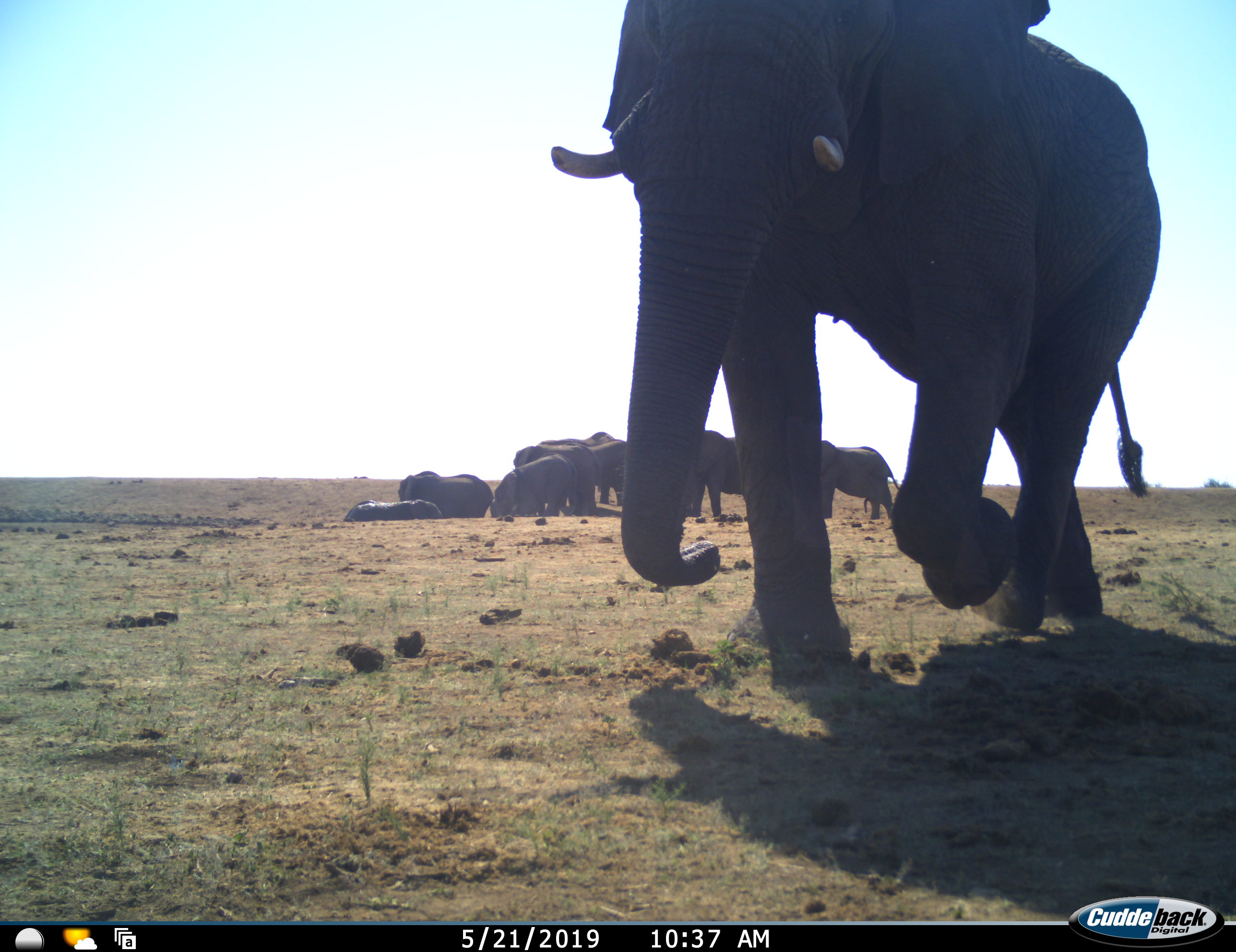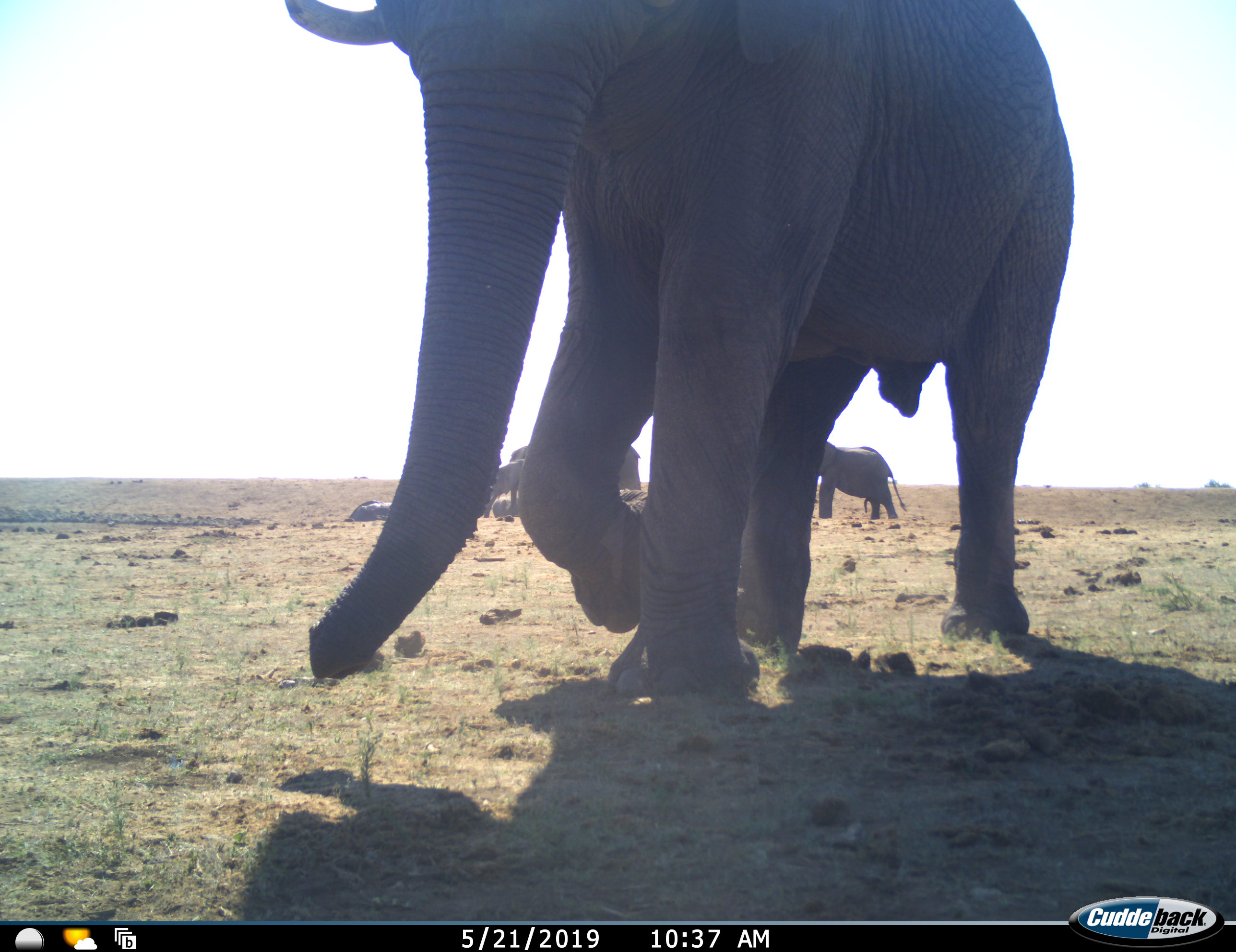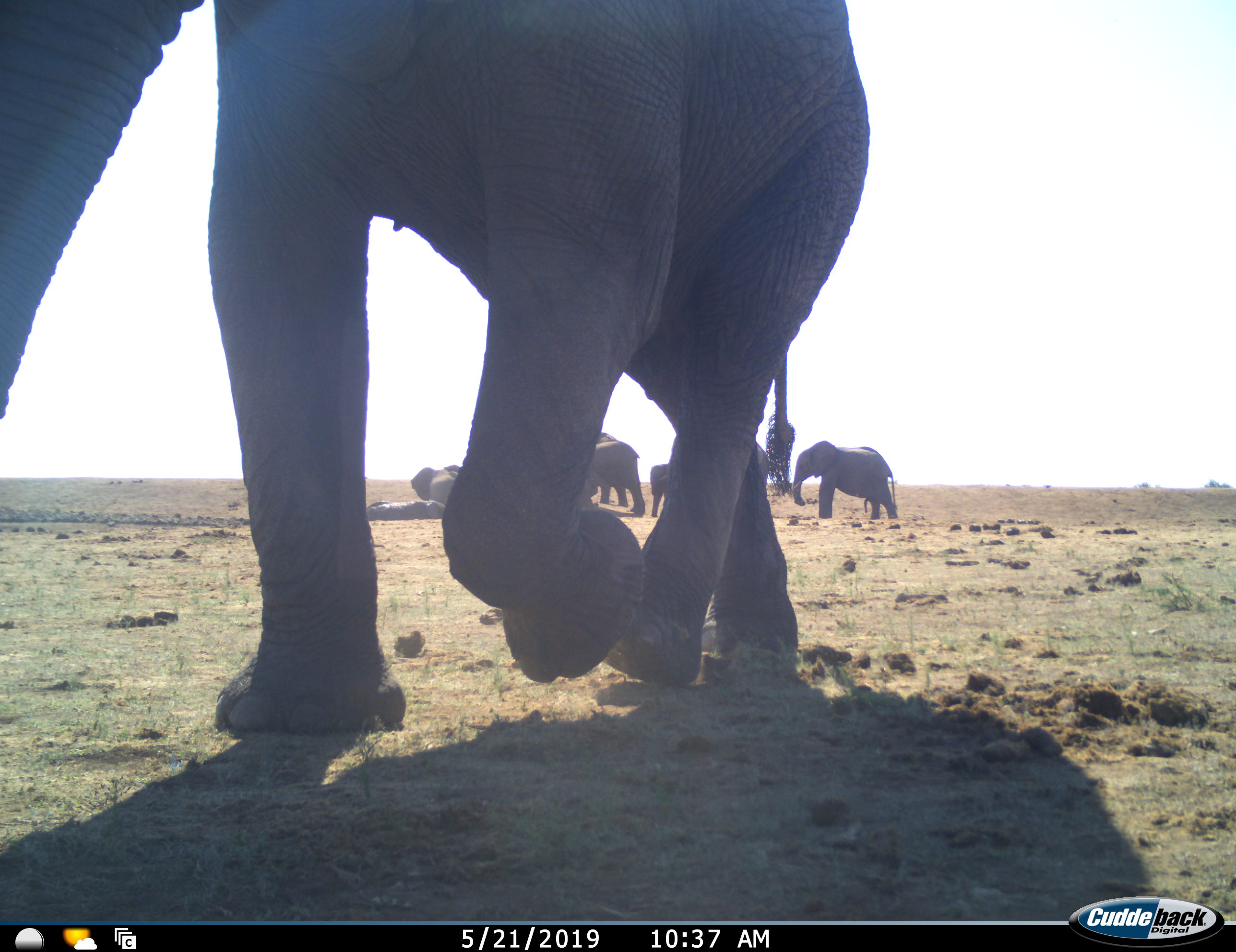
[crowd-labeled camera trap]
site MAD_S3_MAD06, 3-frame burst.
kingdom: Animalia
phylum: Chordata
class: Mammalia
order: Proboscidea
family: Elephantidae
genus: Loxodonta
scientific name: Loxodonta africana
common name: african bush elephant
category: elephant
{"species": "elephant (african bush elephant) (Loxodonta africana)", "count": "10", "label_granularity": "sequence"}